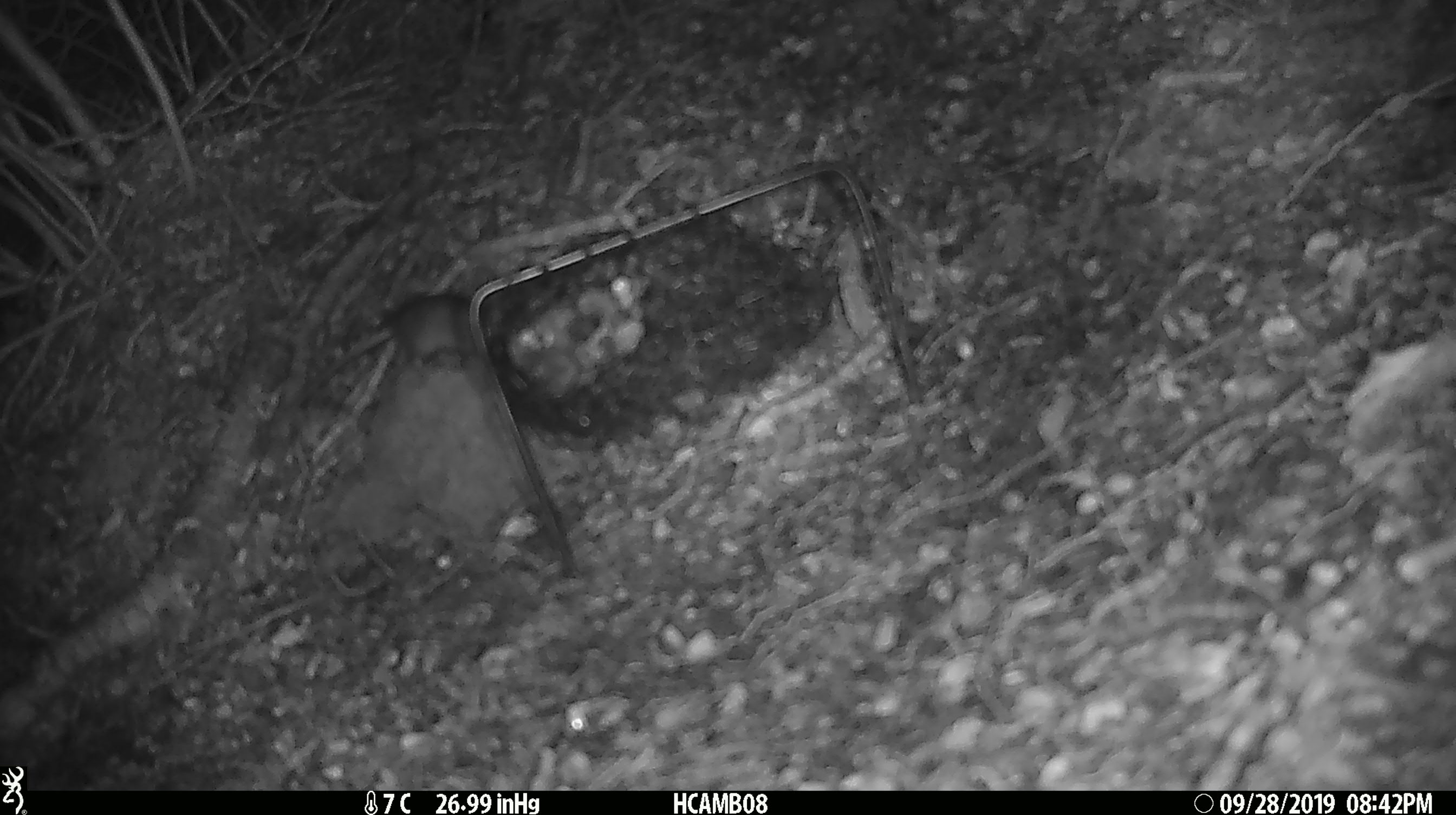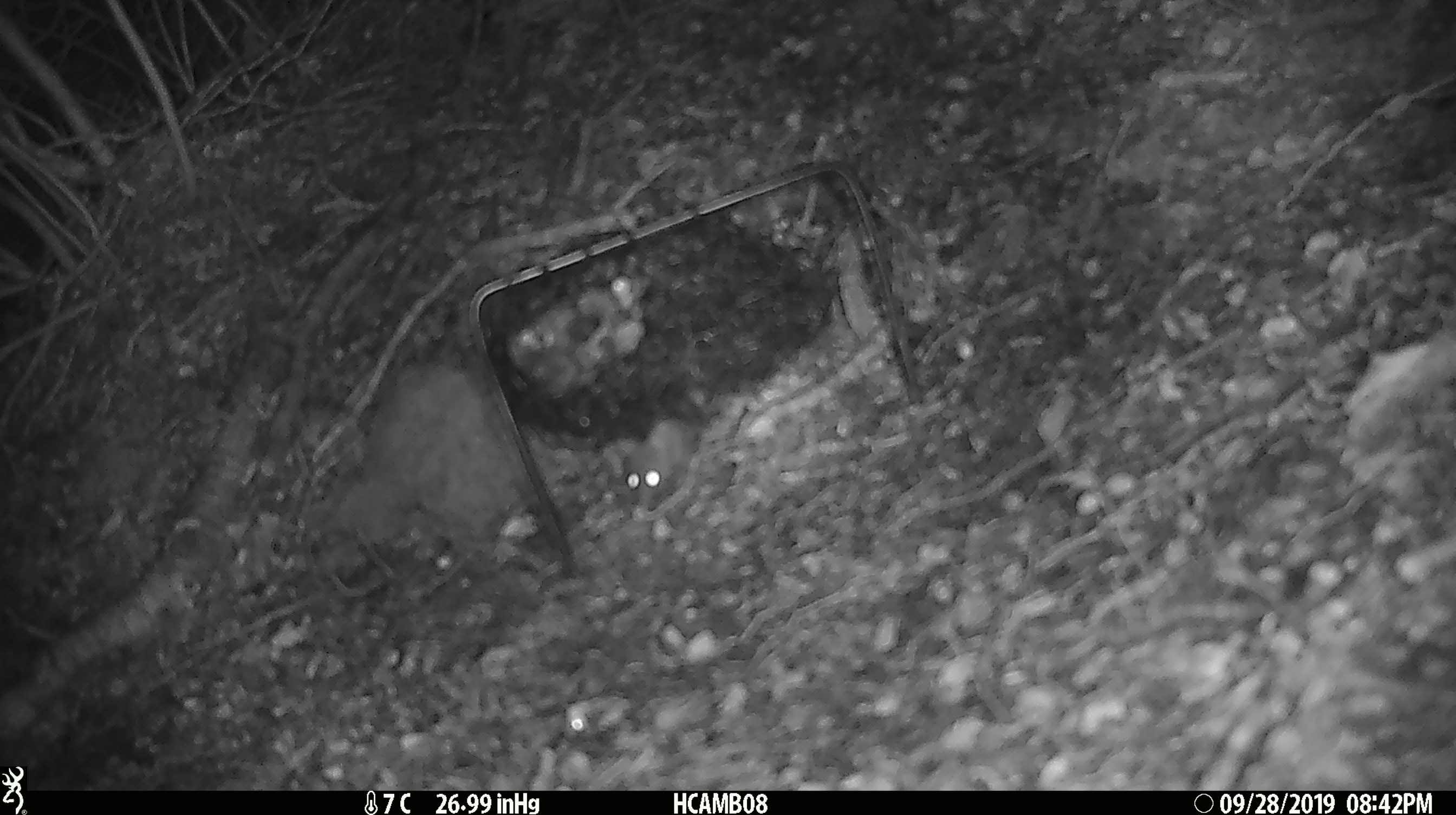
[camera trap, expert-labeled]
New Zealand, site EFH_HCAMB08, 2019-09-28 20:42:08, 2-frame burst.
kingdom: Animalia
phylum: Chordata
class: Mammalia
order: Rodentia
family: Muridae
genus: Mus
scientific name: Mus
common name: mouse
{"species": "mouse (Mus)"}